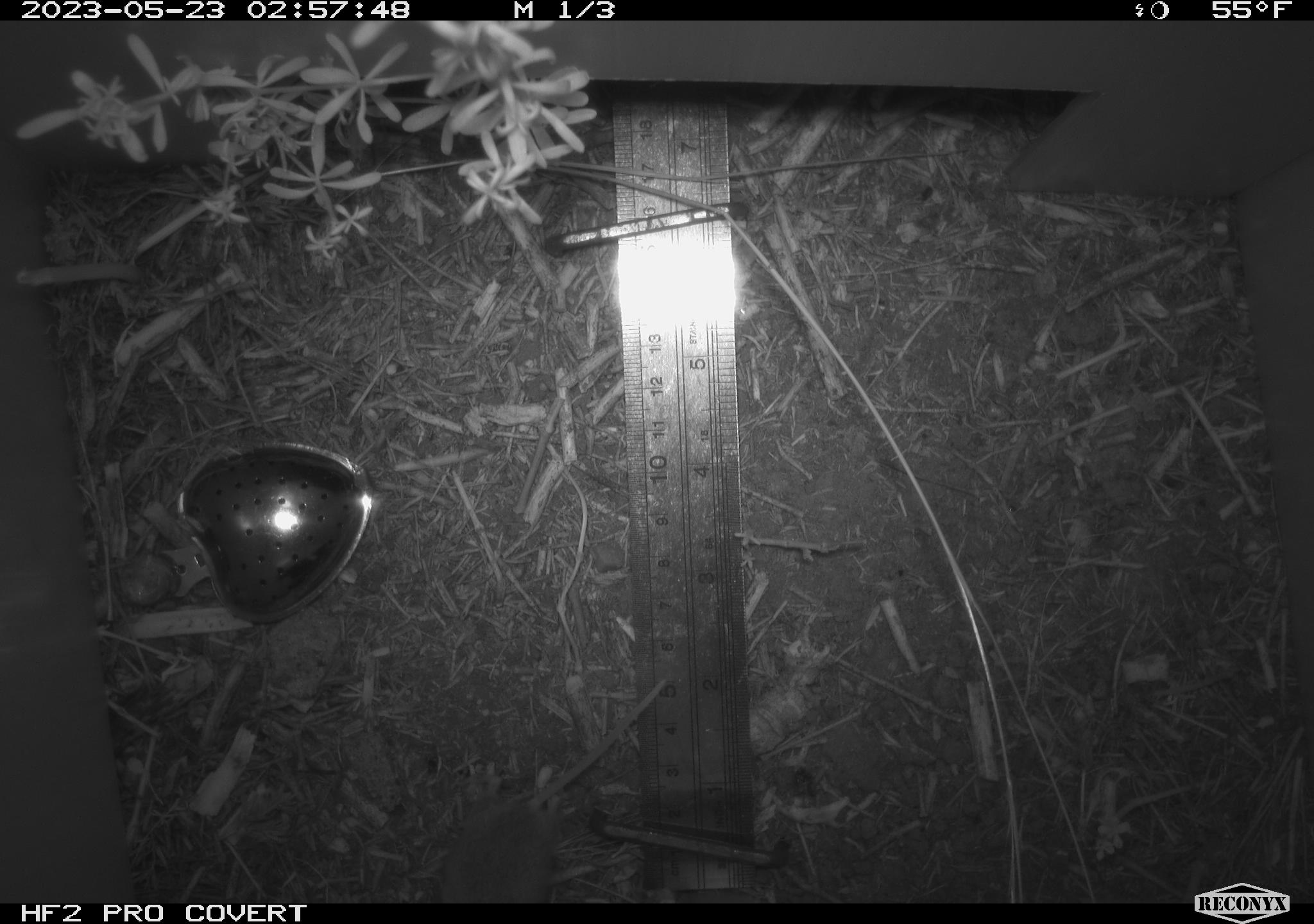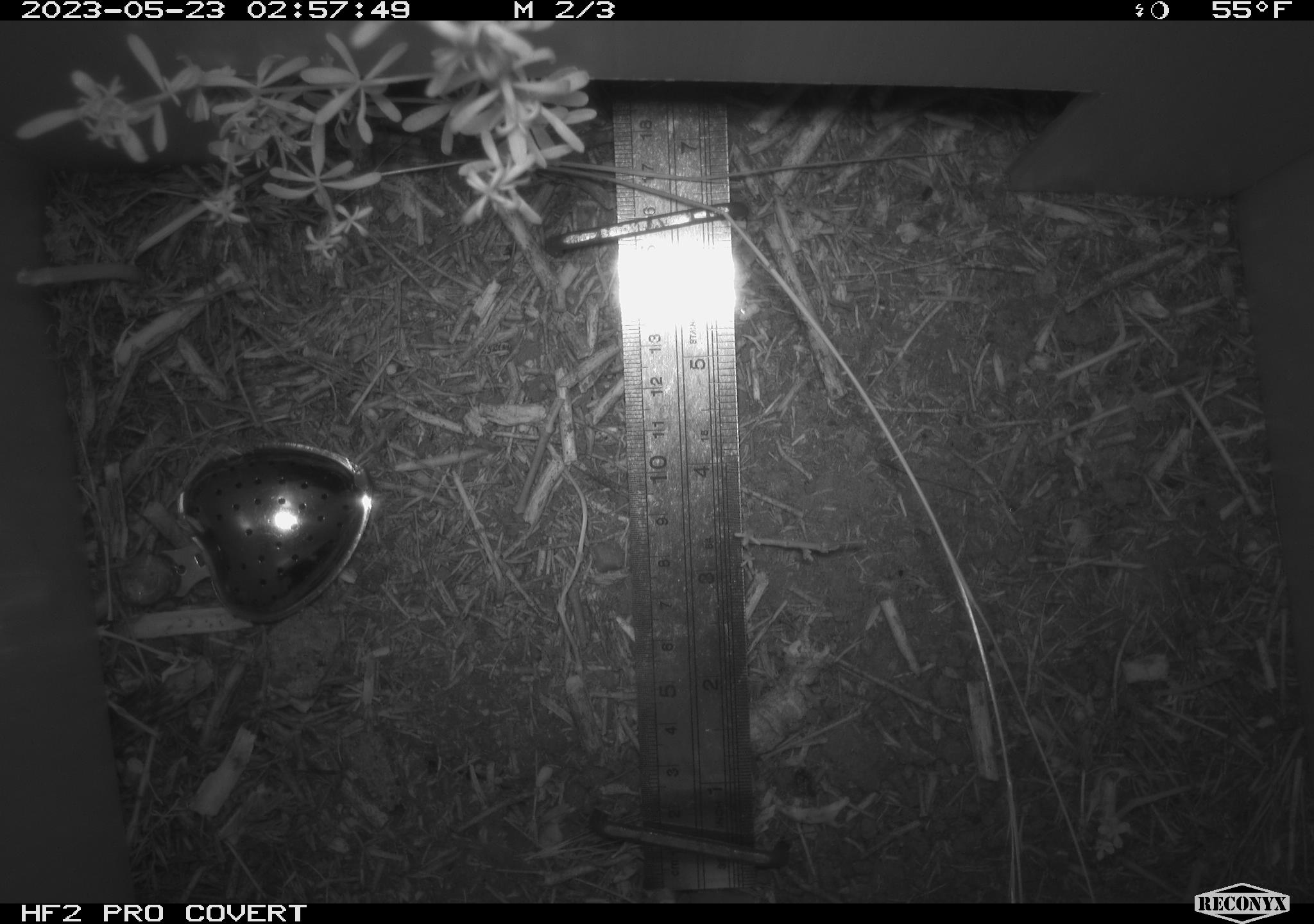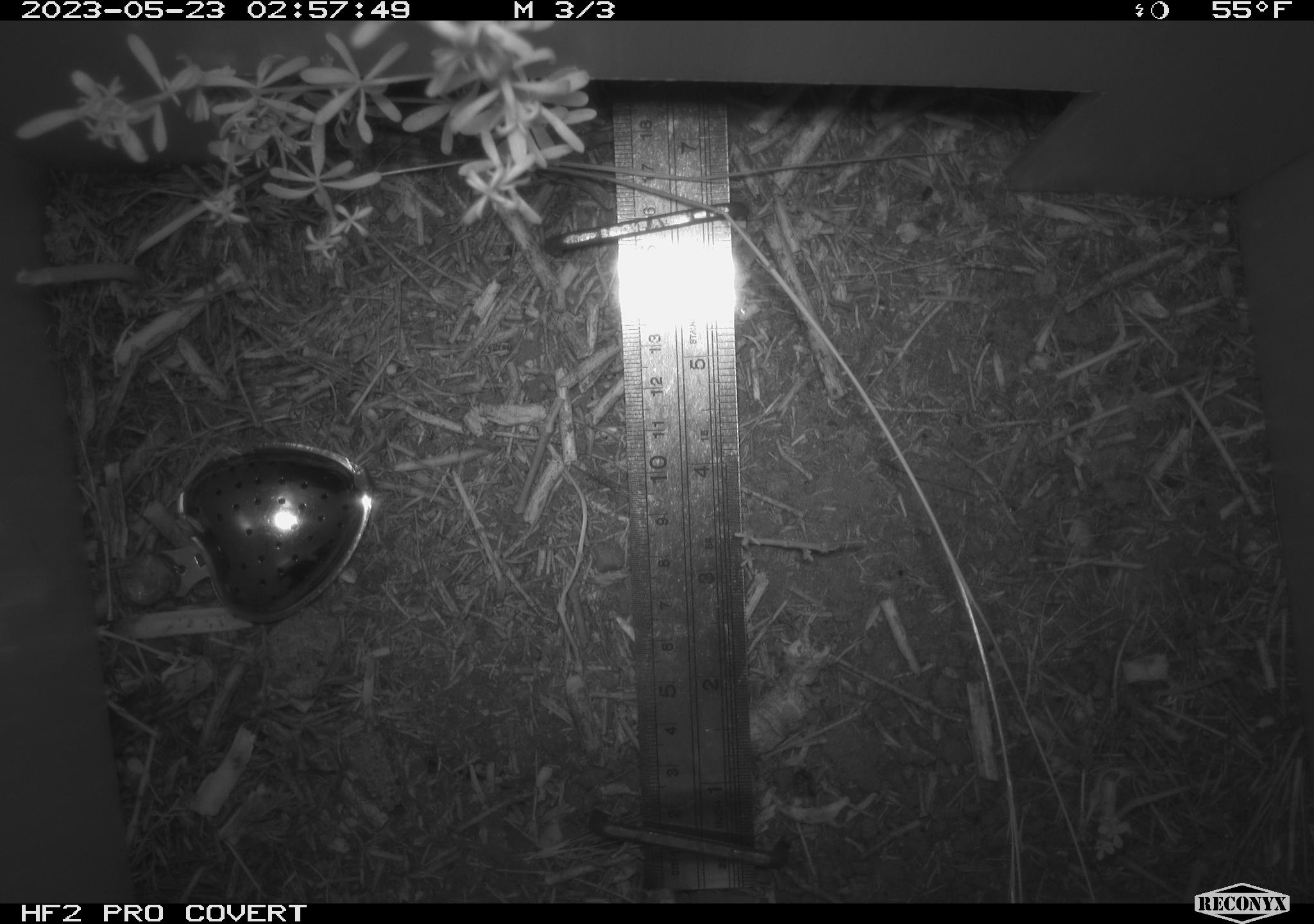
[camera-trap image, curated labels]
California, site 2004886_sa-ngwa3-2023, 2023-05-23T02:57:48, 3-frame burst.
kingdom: Animalia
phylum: Chordata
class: Mammalia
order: Rodentia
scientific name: Rodentia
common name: mouse species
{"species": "mouse species (Rodentia)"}